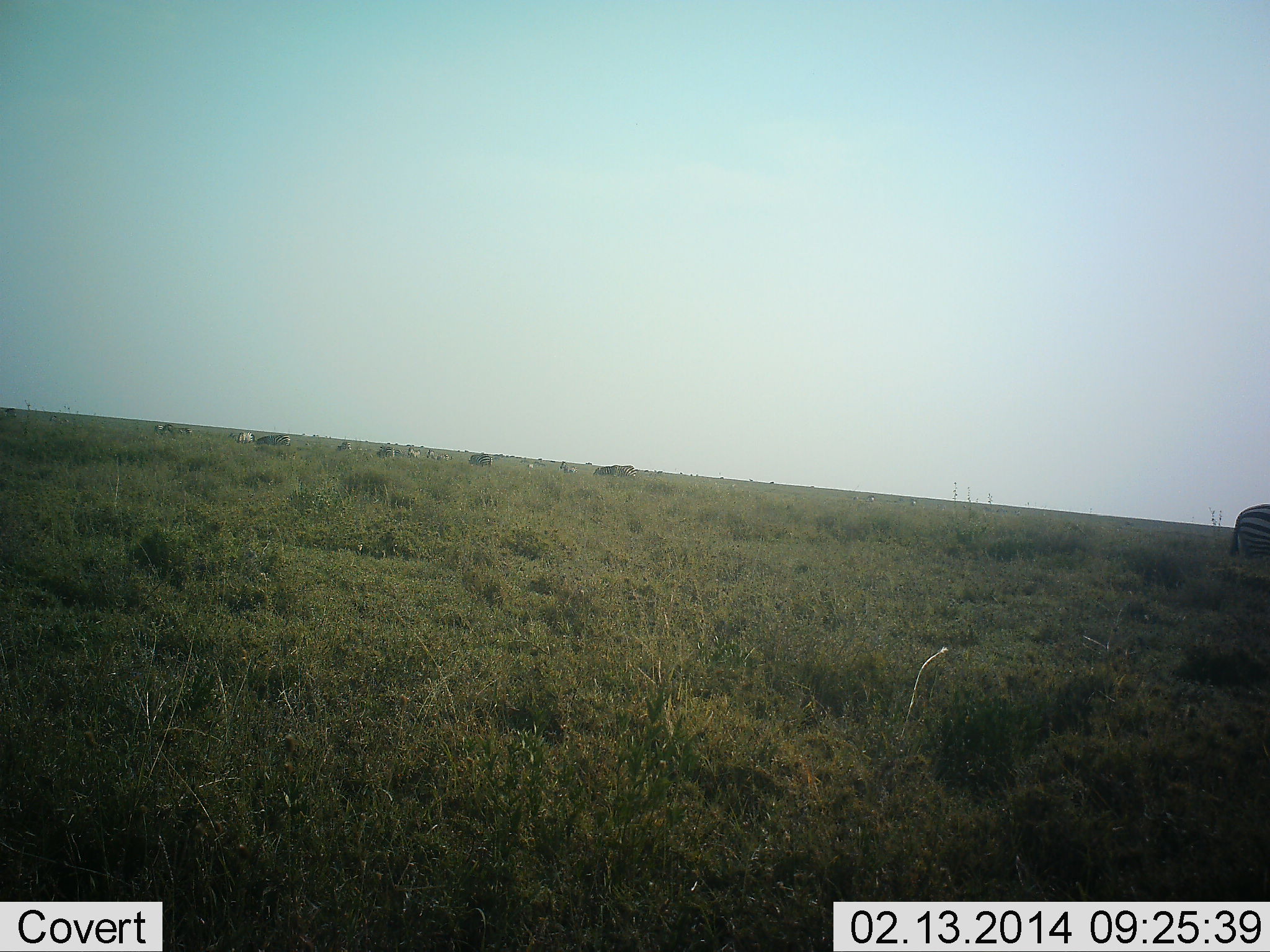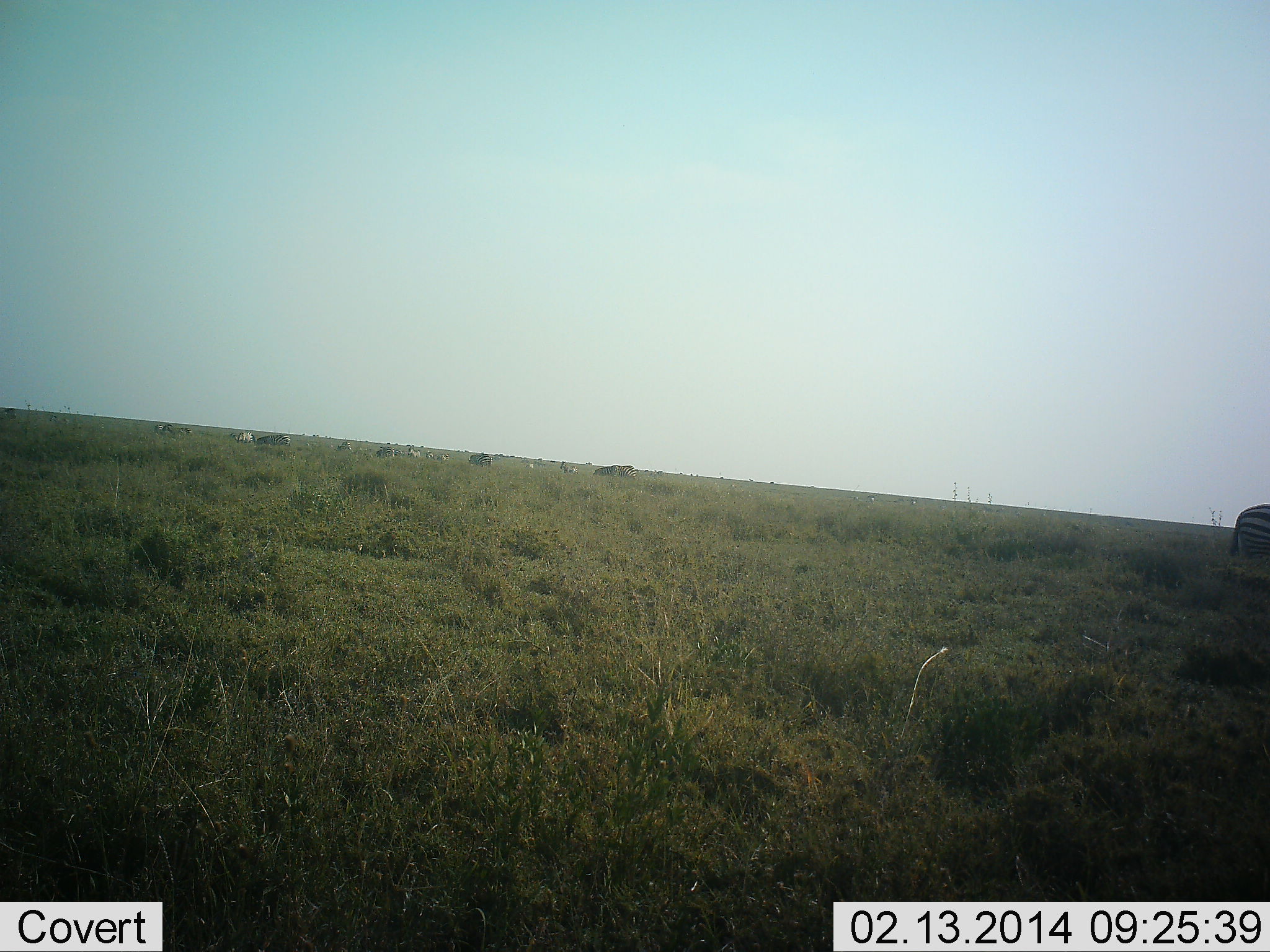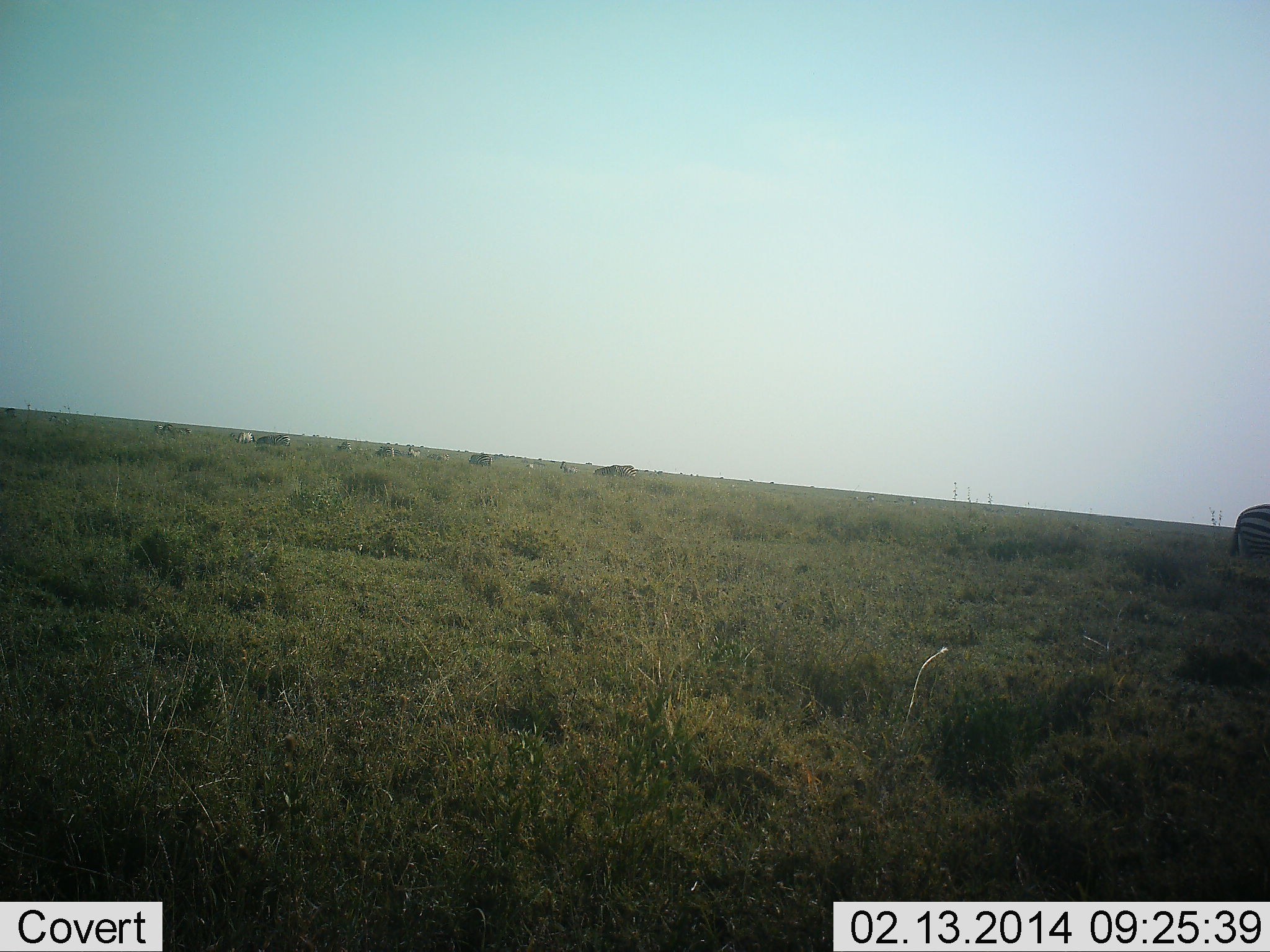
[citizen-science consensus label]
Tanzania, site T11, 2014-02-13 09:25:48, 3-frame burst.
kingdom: Animalia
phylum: Chordata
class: Mammalia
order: Perissodactyla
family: Equidae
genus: Equus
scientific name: Equus quagga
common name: plains zebra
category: zebra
Zebra (plains zebra) (Equus quagga), count 1. Behavior (volunteer vote fractions): standing 80%, resting 0%, moving 20%, interacting 0%. Young present (vote fraction): 0%. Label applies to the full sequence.